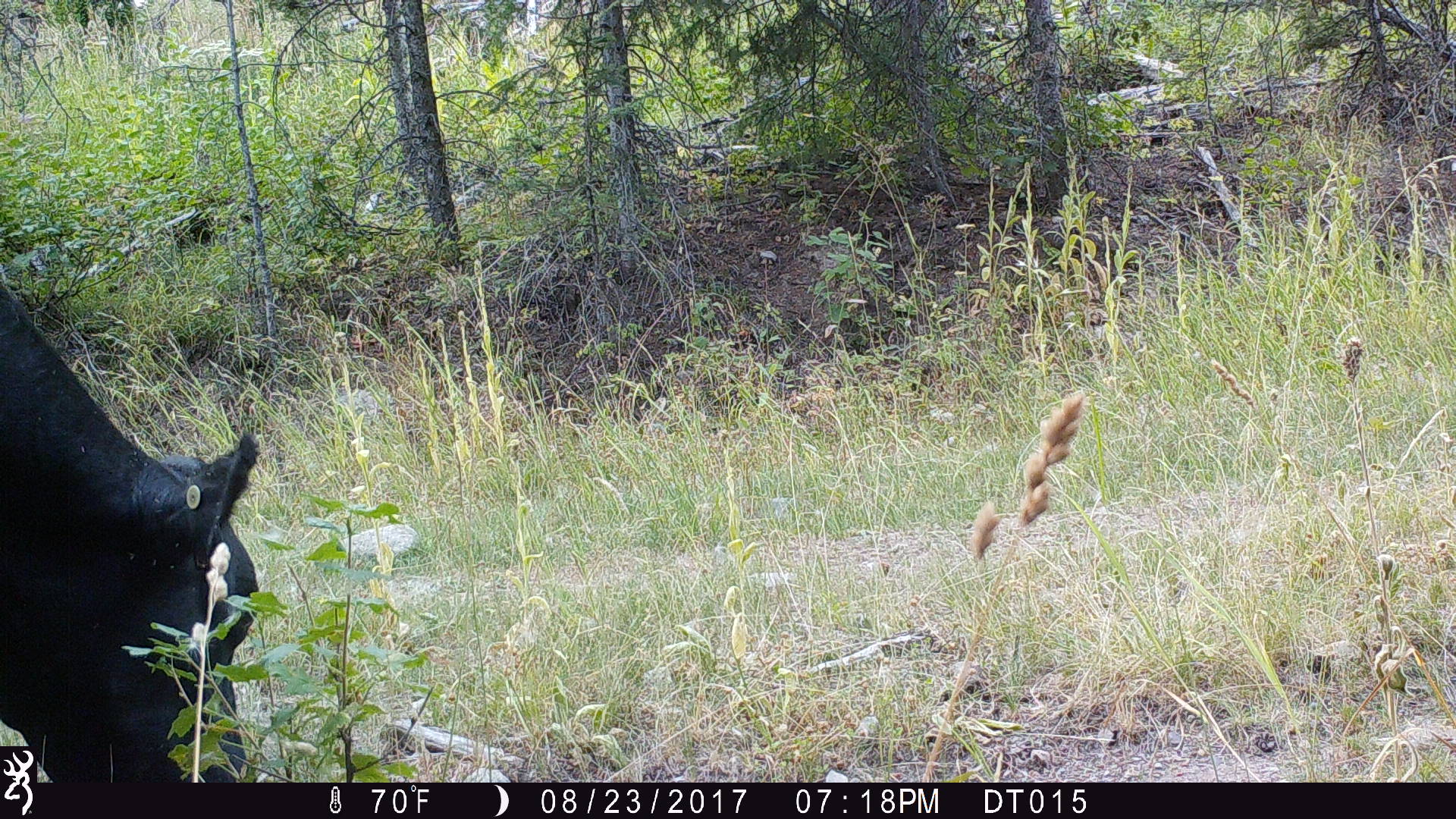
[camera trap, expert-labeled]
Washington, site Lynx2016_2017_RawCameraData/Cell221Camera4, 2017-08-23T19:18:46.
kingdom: Animalia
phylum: Chordata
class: Mammalia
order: Artiodactyla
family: Bovidae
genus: Bos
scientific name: Bos taurus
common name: domestic cattle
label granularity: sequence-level